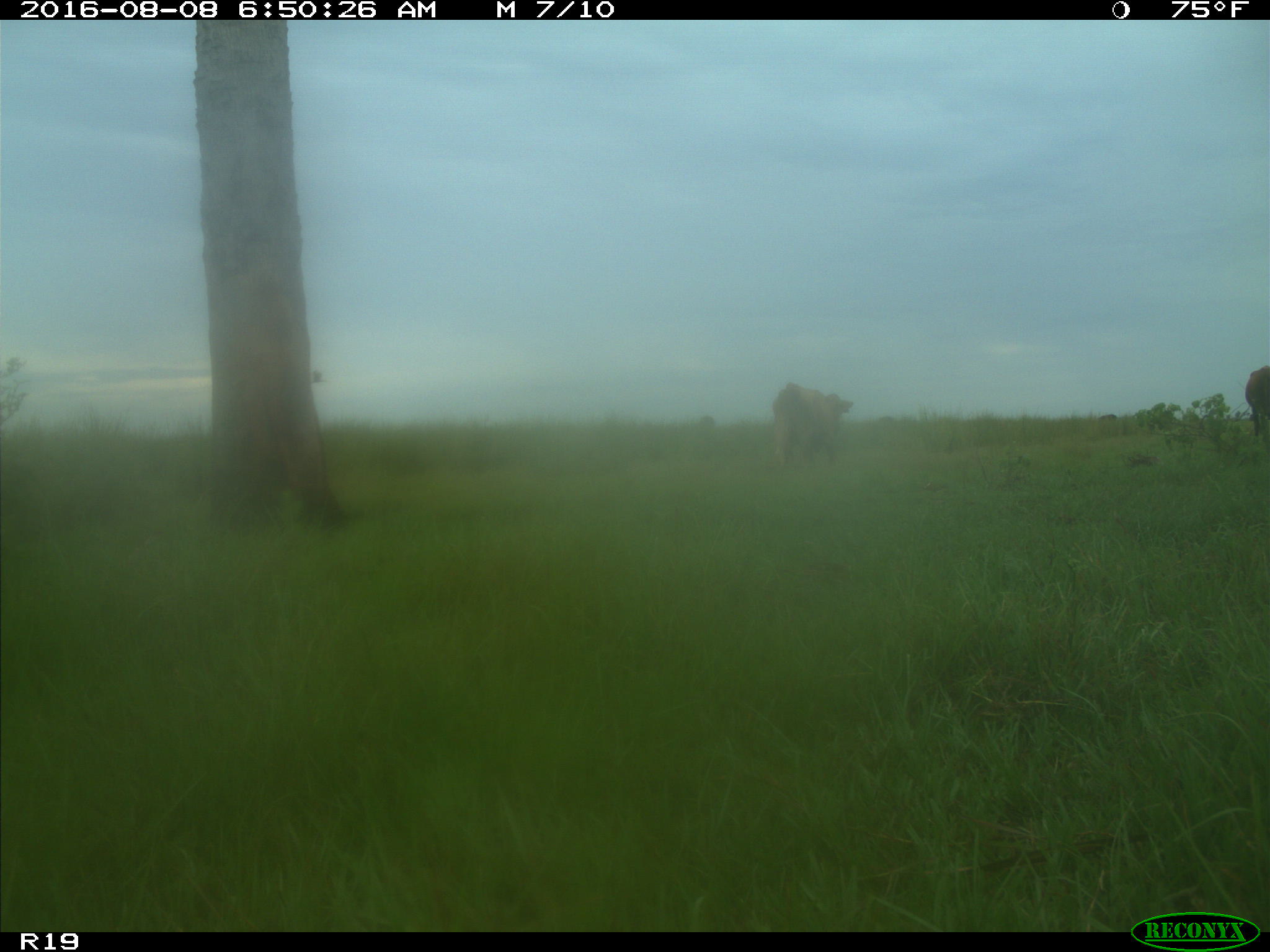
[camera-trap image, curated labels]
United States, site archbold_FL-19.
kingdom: Animalia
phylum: Chordata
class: Mammalia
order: Artiodactyla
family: Bovidae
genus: Bos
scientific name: Bos taurus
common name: domestic cow